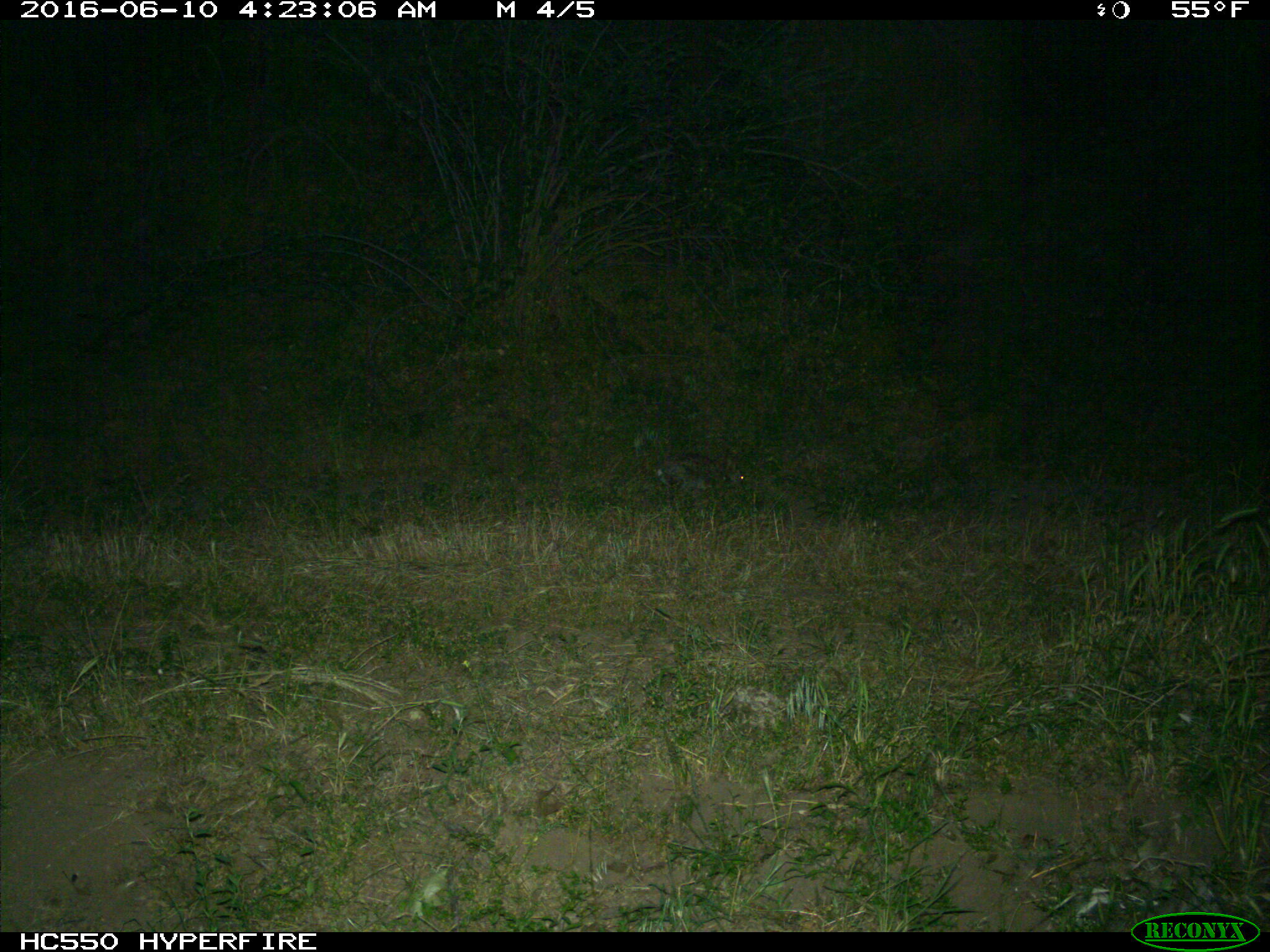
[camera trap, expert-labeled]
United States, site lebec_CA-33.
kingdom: Animalia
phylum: Chordata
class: Mammalia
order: Lagomorpha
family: Leporidae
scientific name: Leporidae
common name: rabbits and hares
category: unidentified rabbit